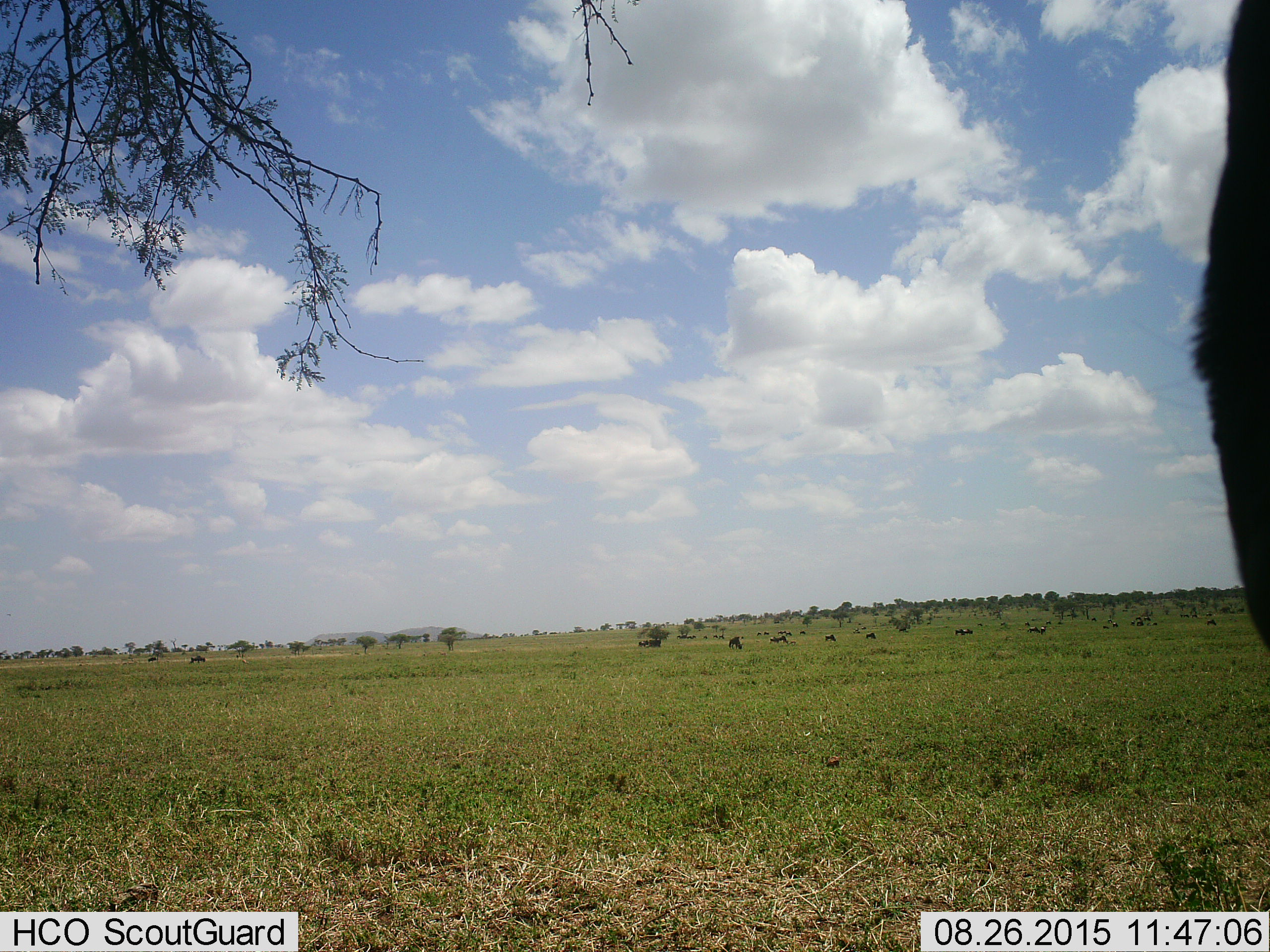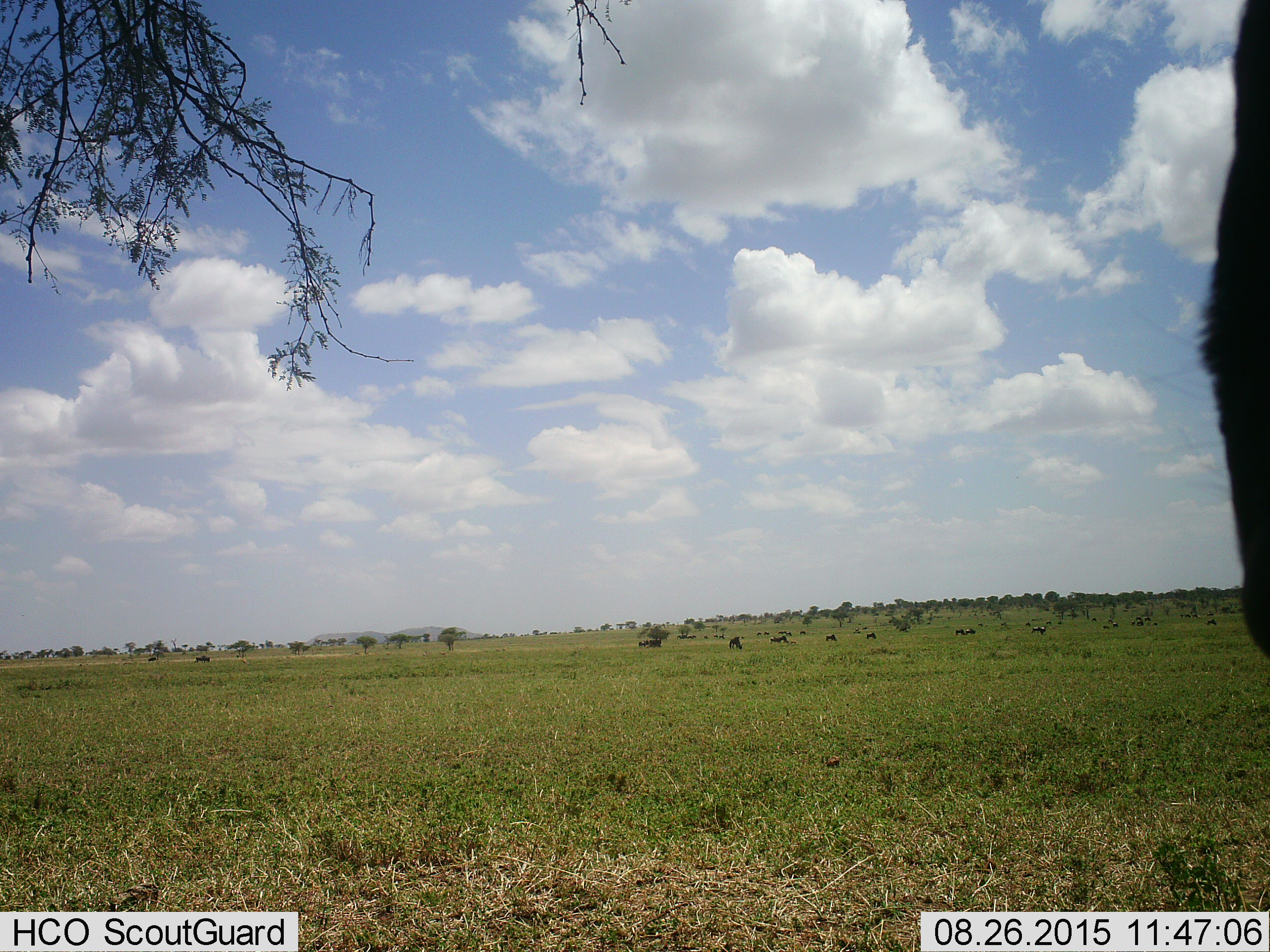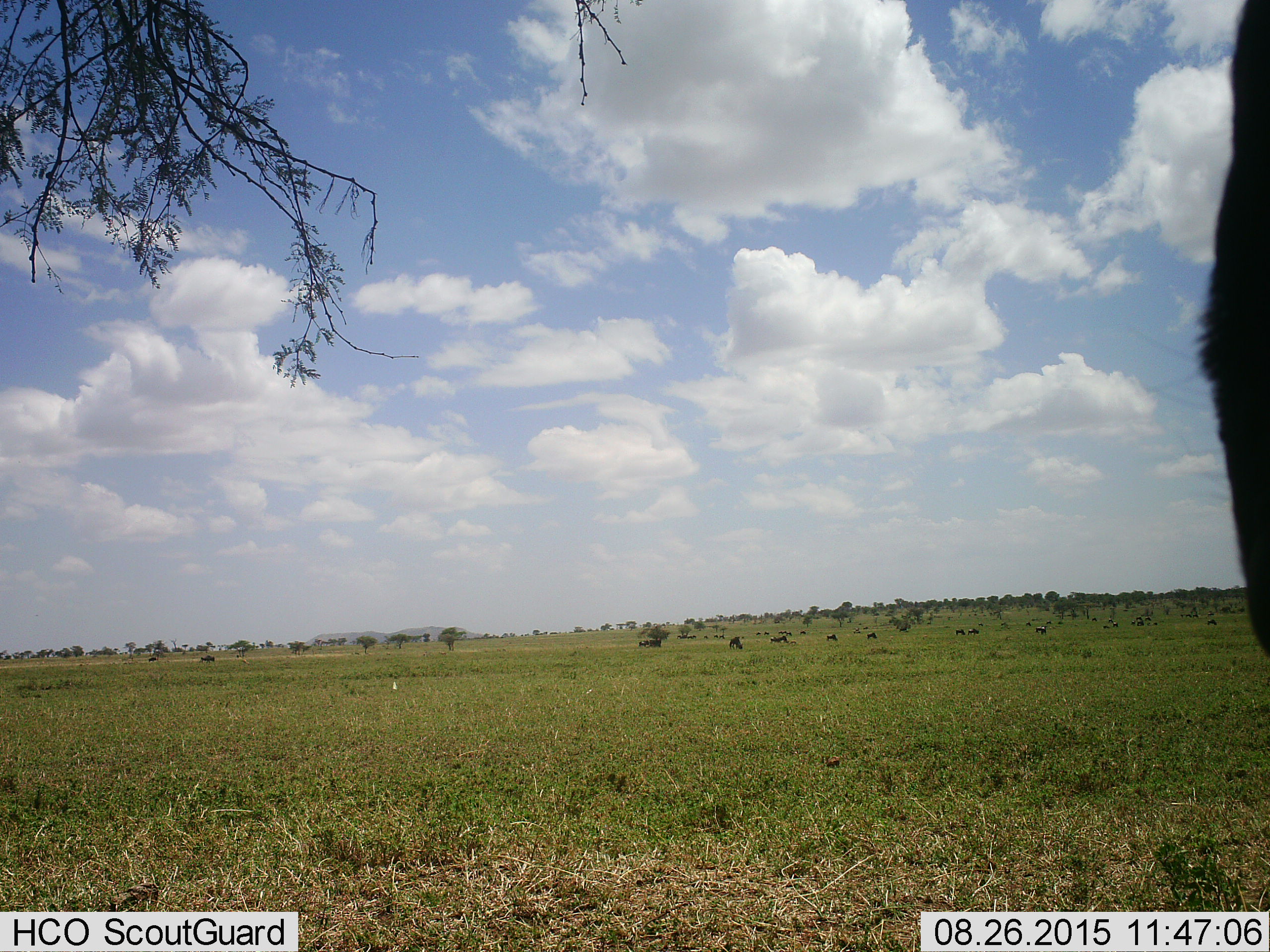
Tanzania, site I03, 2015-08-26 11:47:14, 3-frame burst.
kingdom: Animalia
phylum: Chordata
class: Mammalia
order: Artiodactyla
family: Bovidae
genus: Connochaetes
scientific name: Connochaetes taurinus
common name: blue wildebeest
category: wildebeest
Wildebeest (blue wildebeest) (Connochaetes taurinus), count 11-50. Behavior (volunteer vote fractions): standing 60%, resting 20%, moving 40%, interacting 20%. Young present (vote fraction): 20%. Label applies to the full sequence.